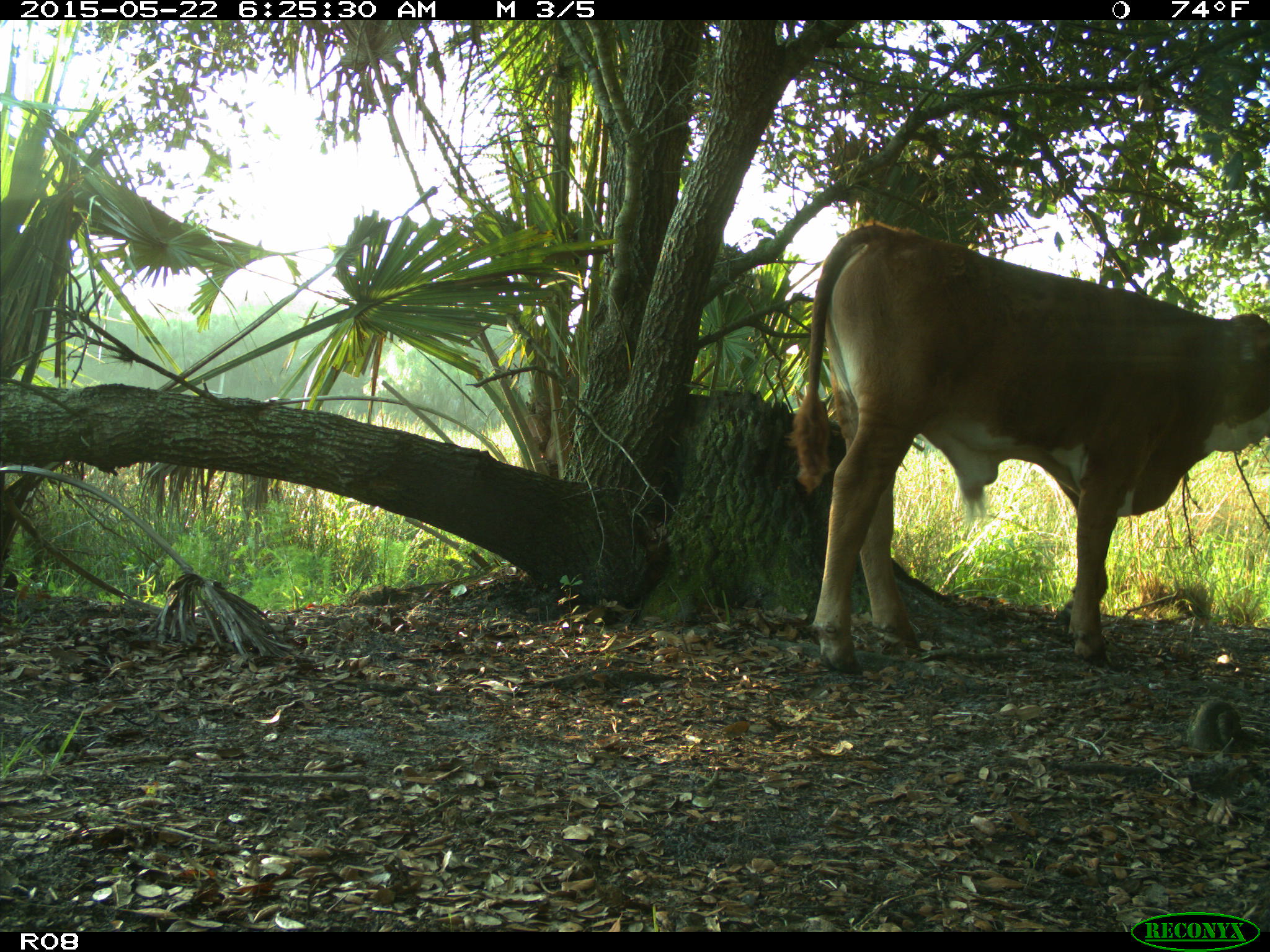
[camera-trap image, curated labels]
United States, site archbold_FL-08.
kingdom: Animalia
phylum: Chordata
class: Mammalia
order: Artiodactyla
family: Bovidae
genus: Bos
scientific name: Bos taurus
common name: domestic cow